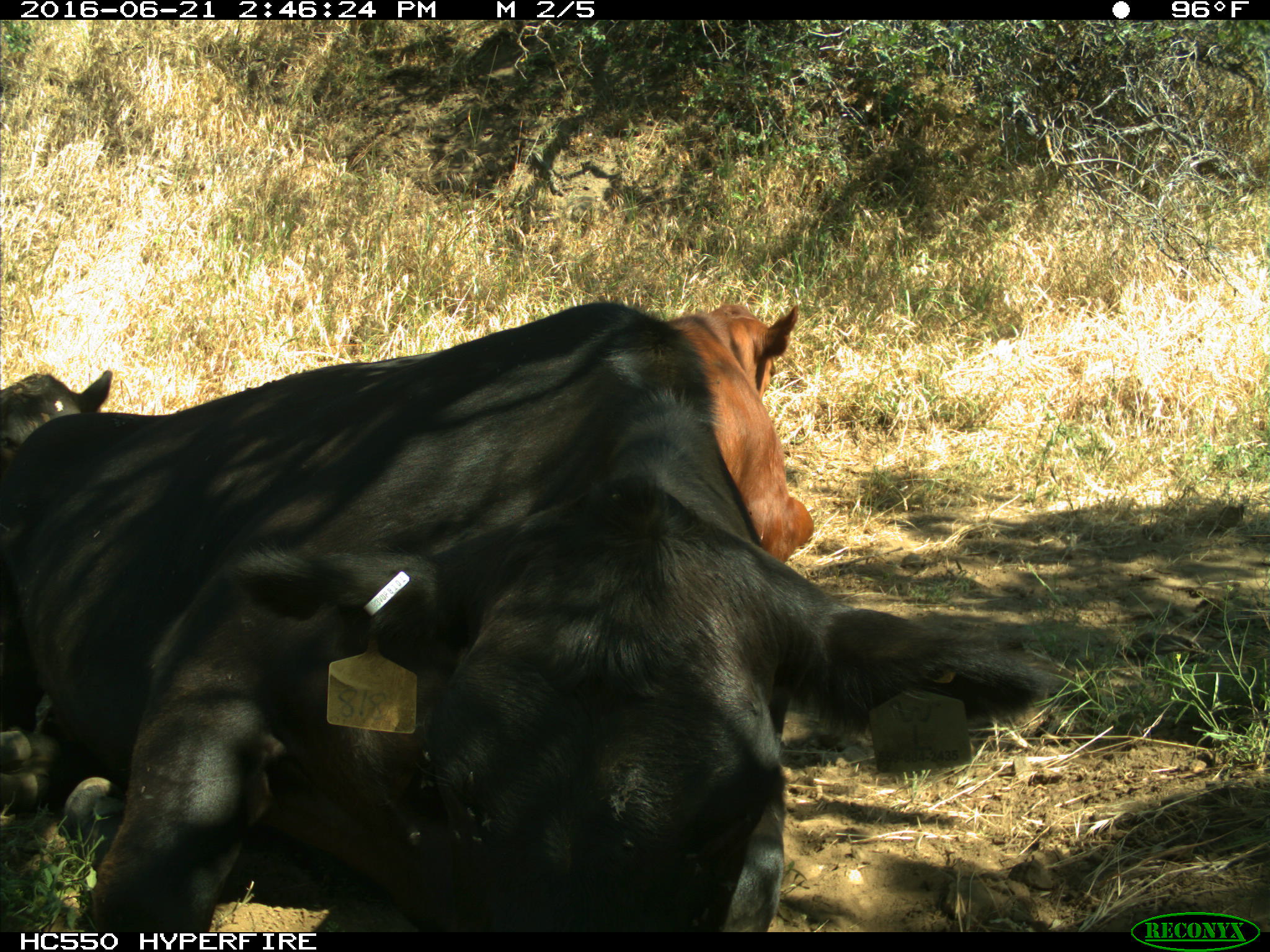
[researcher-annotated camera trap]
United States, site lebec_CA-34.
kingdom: Animalia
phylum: Chordata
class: Mammalia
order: Artiodactyla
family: Bovidae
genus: Bos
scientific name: Bos taurus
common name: domestic cow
Bos taurus (domestic cow).